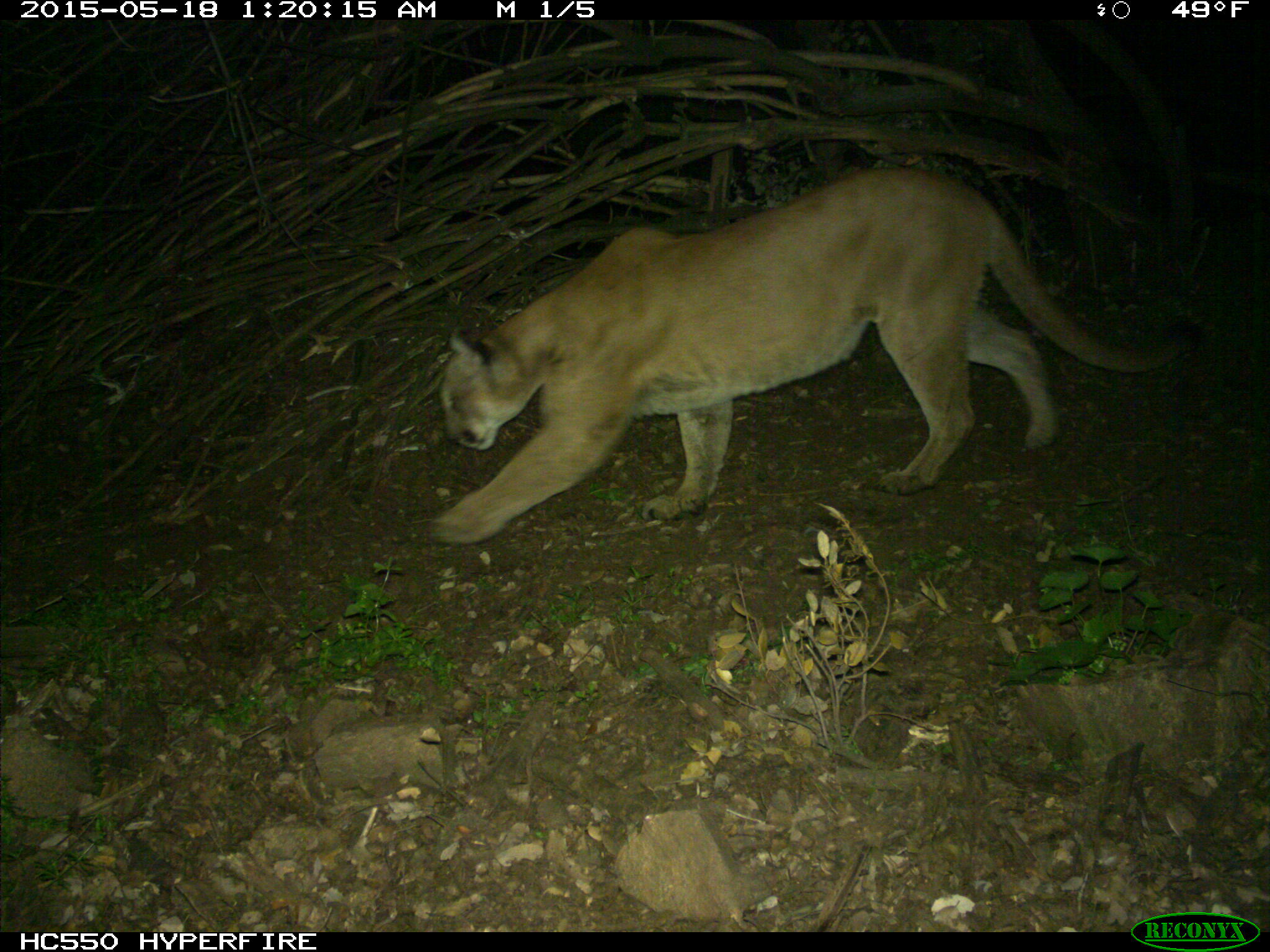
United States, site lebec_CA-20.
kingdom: Animalia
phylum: Chordata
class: Mammalia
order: Carnivora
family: Felidae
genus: Puma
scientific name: Puma concolor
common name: mountain lion